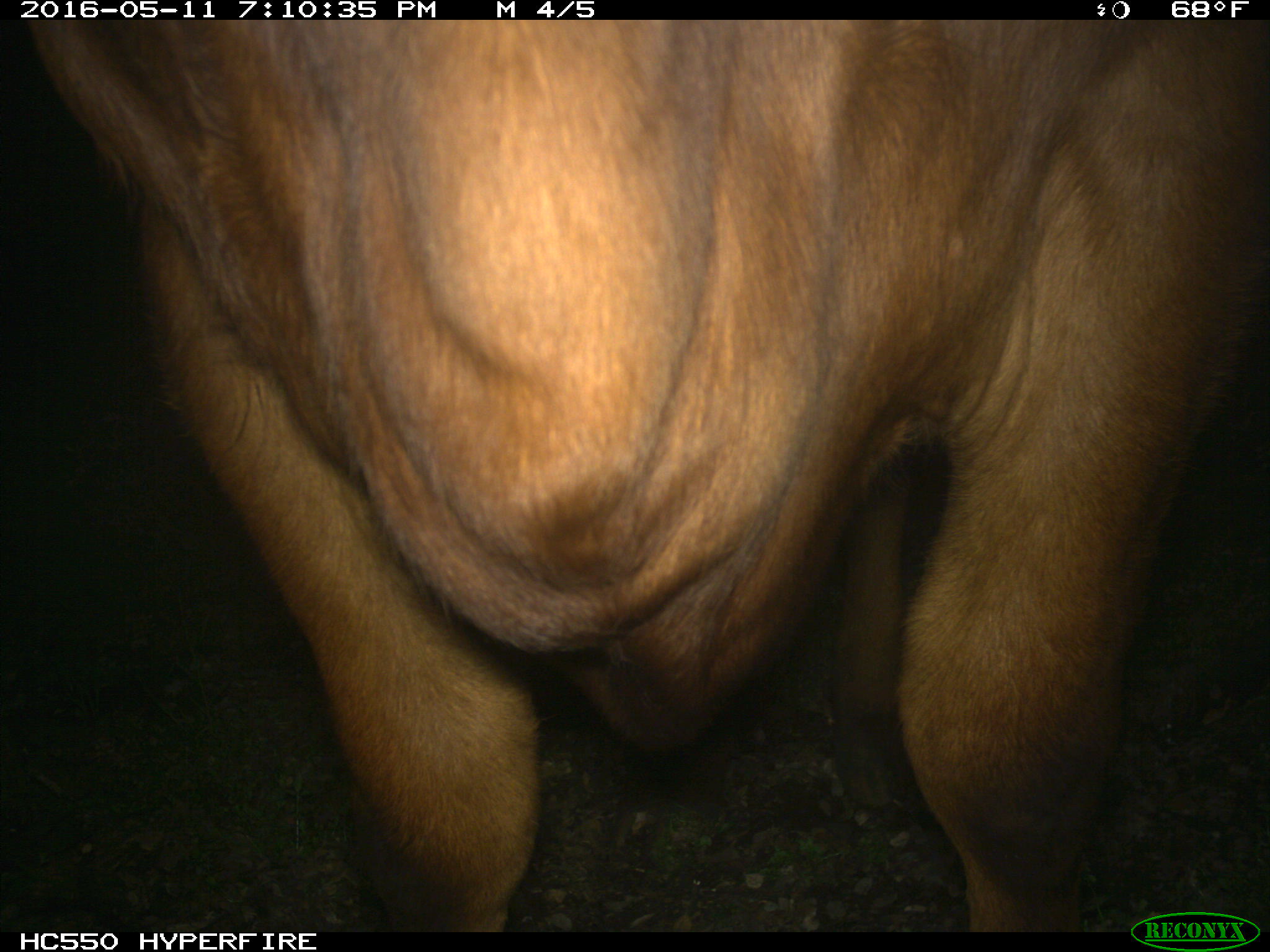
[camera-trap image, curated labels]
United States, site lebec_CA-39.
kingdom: Animalia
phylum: Chordata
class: Mammalia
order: Artiodactyla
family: Bovidae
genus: Bos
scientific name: Bos taurus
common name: domestic cow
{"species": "Bos taurus (domestic cow)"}